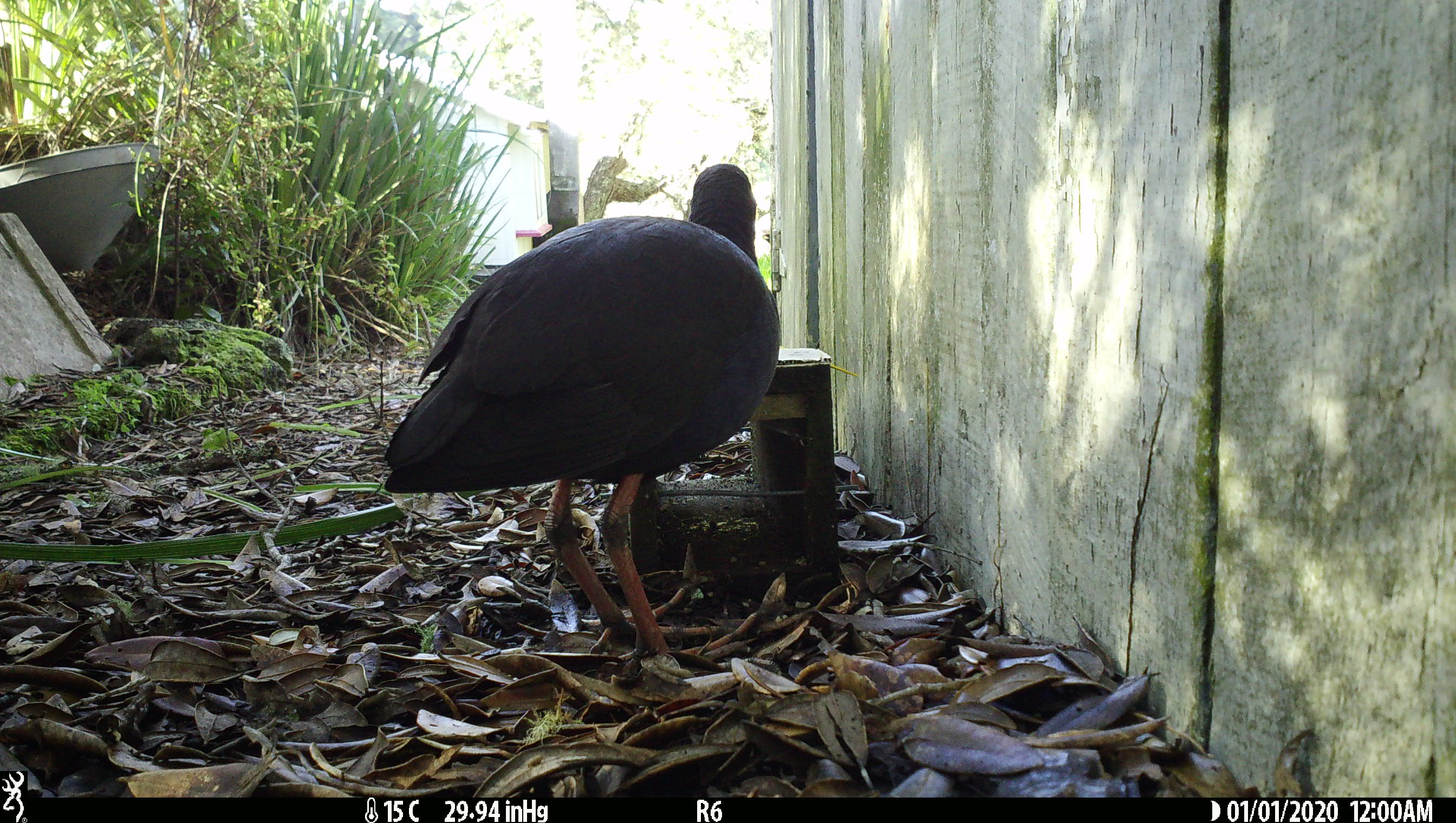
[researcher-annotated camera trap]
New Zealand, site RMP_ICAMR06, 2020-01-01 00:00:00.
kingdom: Animalia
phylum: Chordata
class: Aves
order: Gruiformes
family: Rallidae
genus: Porphyrio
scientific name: Porphyrio melanotus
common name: australasian swamphen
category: pukeko